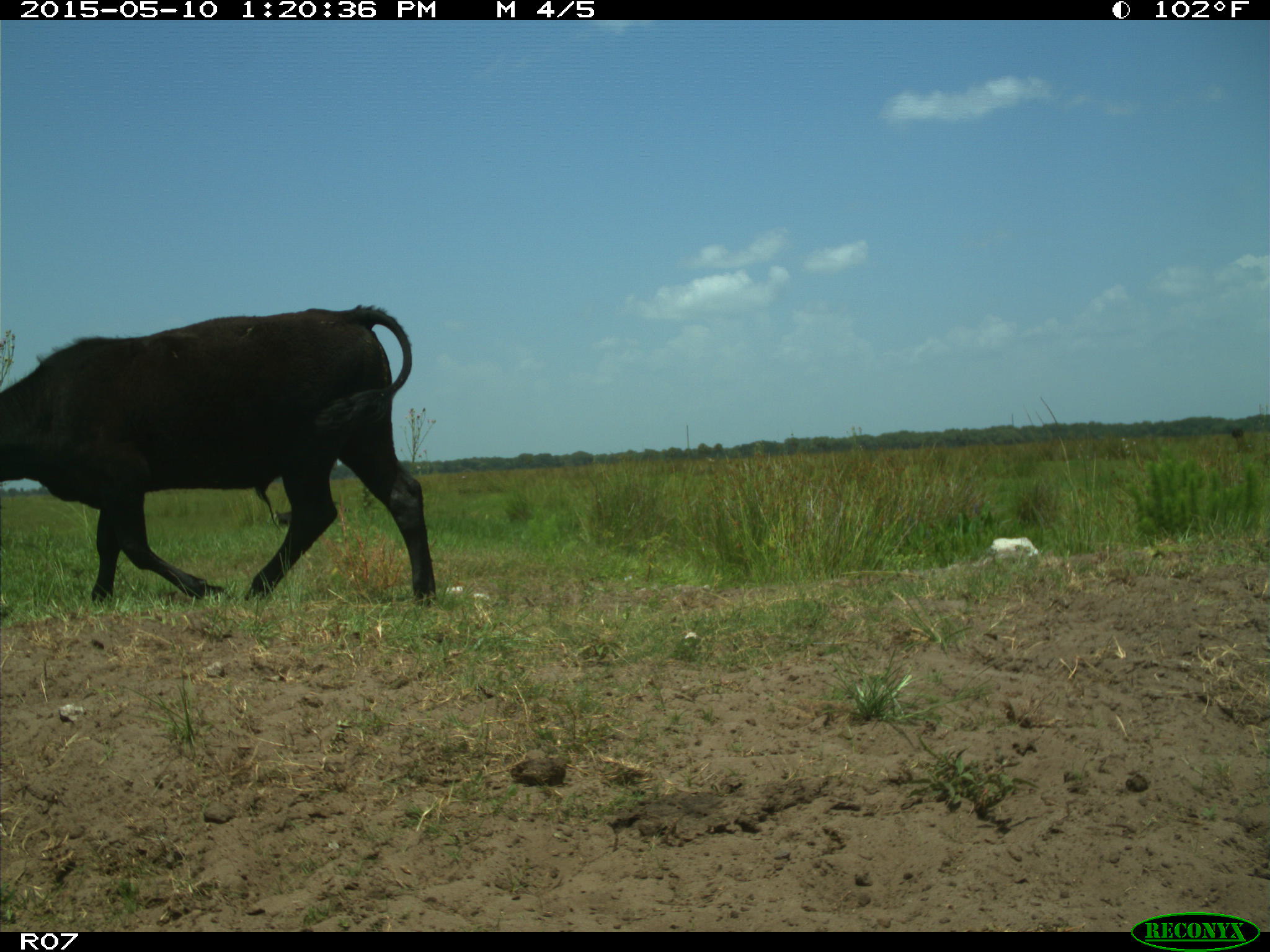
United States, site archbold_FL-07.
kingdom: Animalia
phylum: Chordata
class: Mammalia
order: Artiodactyla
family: Bovidae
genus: Bos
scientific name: Bos taurus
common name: domestic cow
Bos taurus (domestic cow).